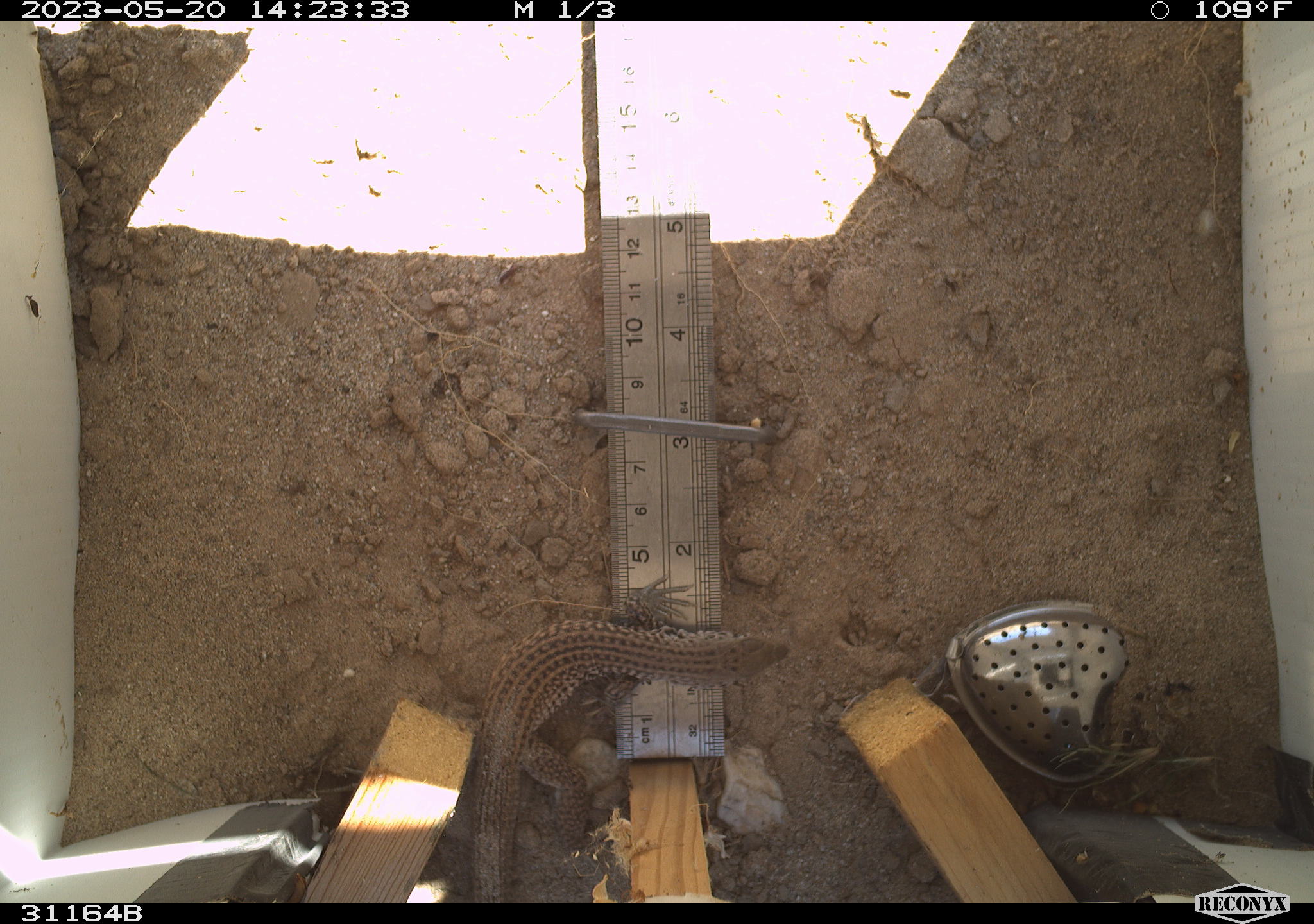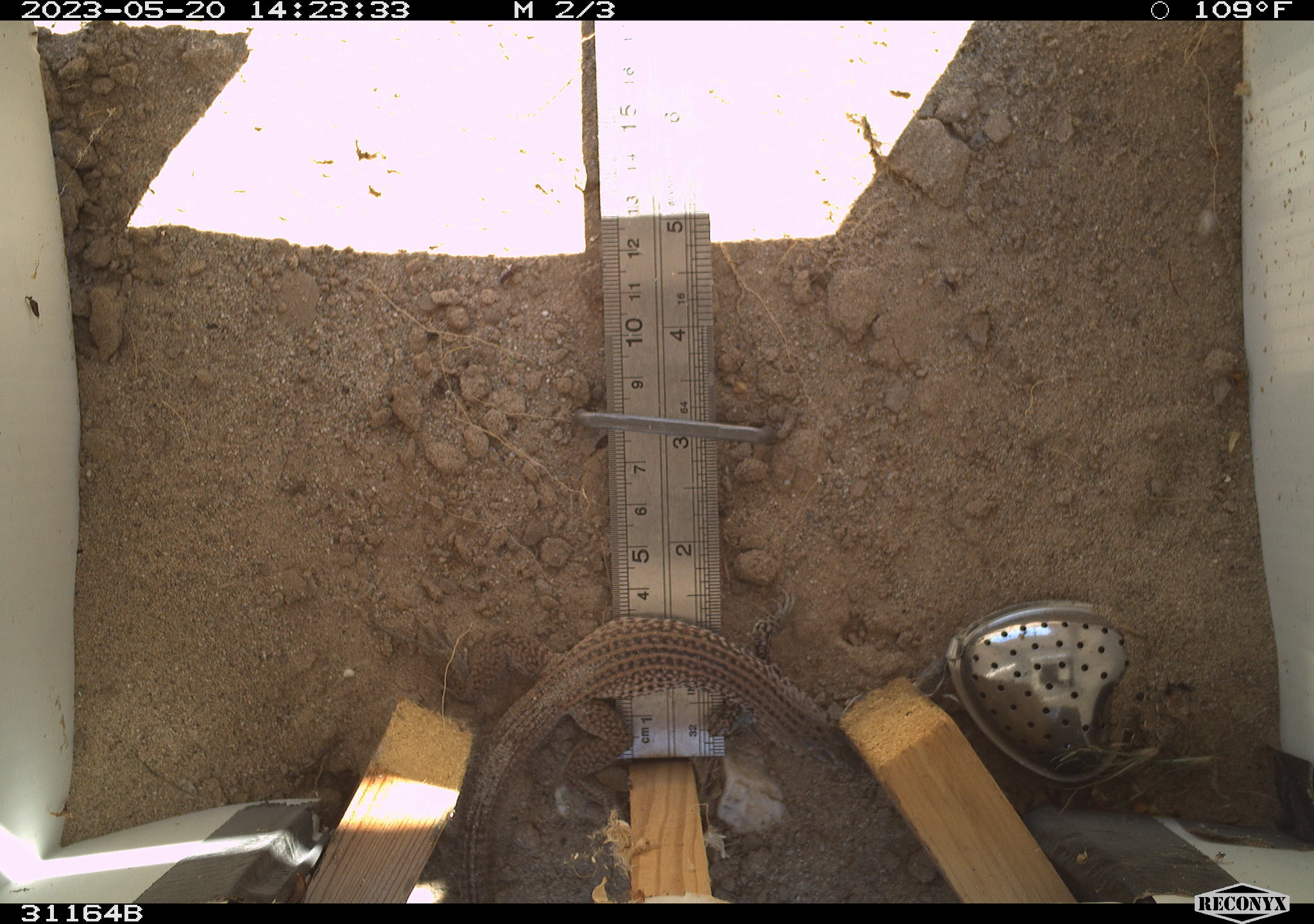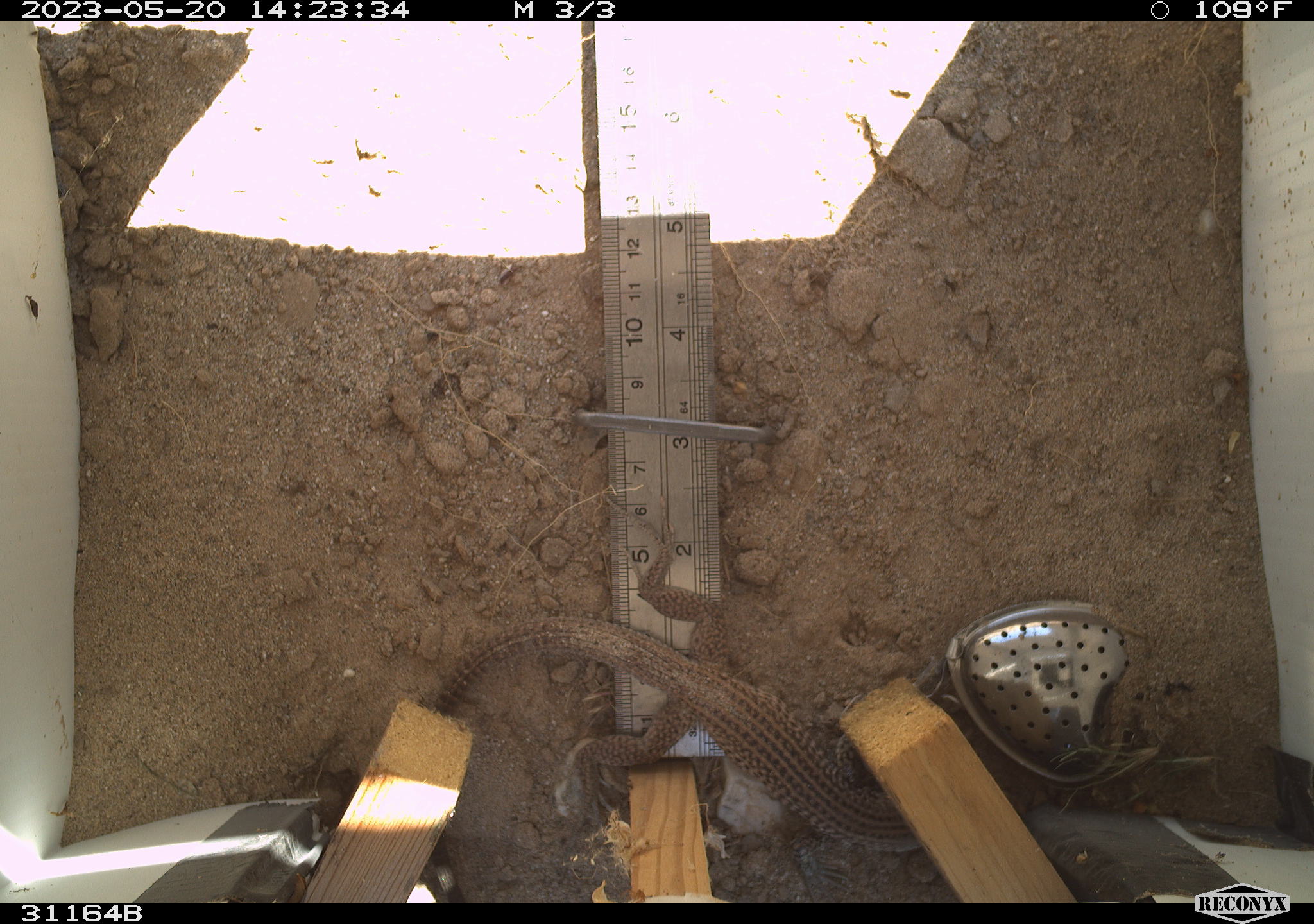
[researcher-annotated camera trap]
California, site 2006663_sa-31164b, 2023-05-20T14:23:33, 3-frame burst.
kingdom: Animalia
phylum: Chordata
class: Reptilia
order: Squamata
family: Teiidae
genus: Aspidoscelis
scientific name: Aspidoscelis tigris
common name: western whiptail